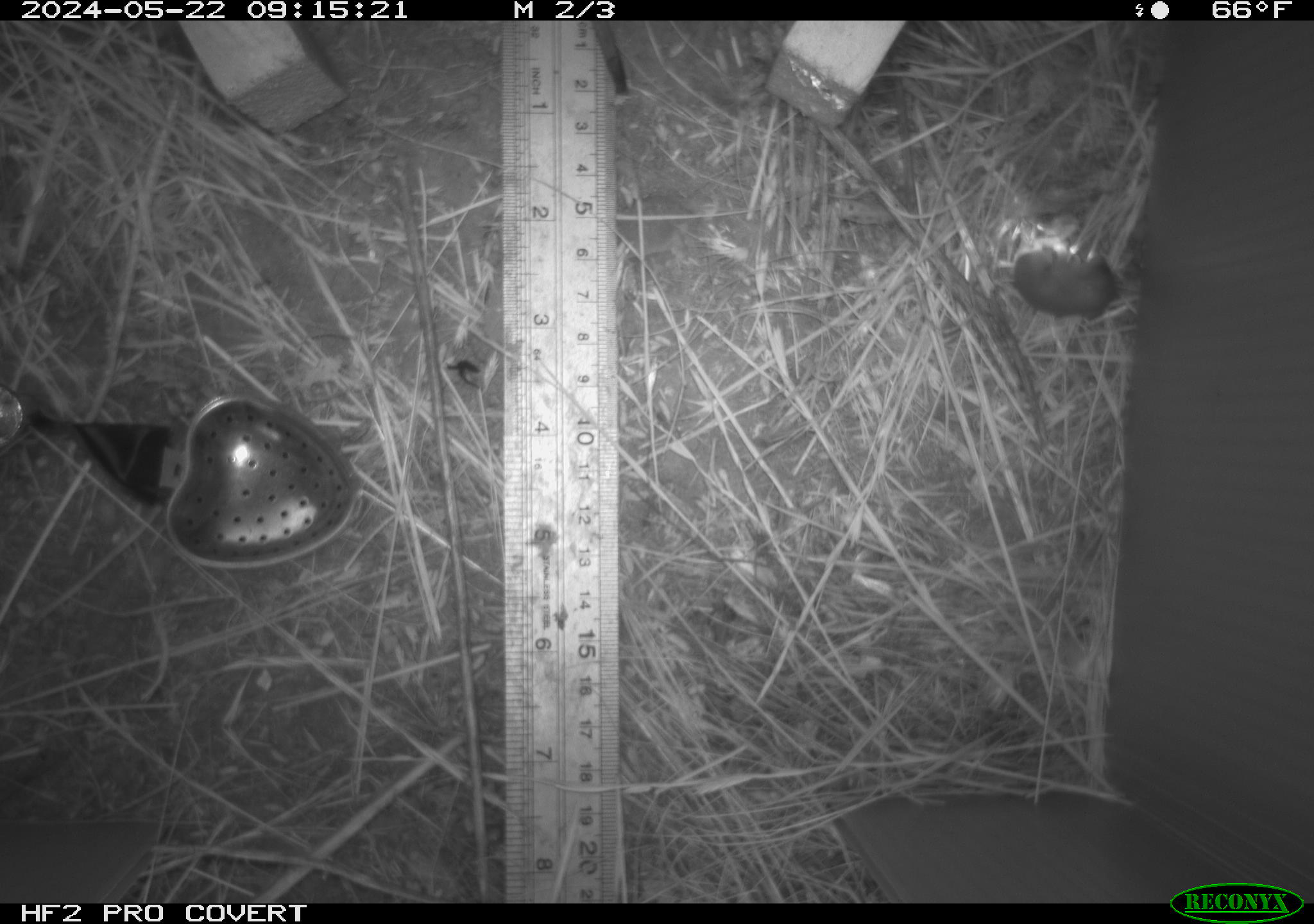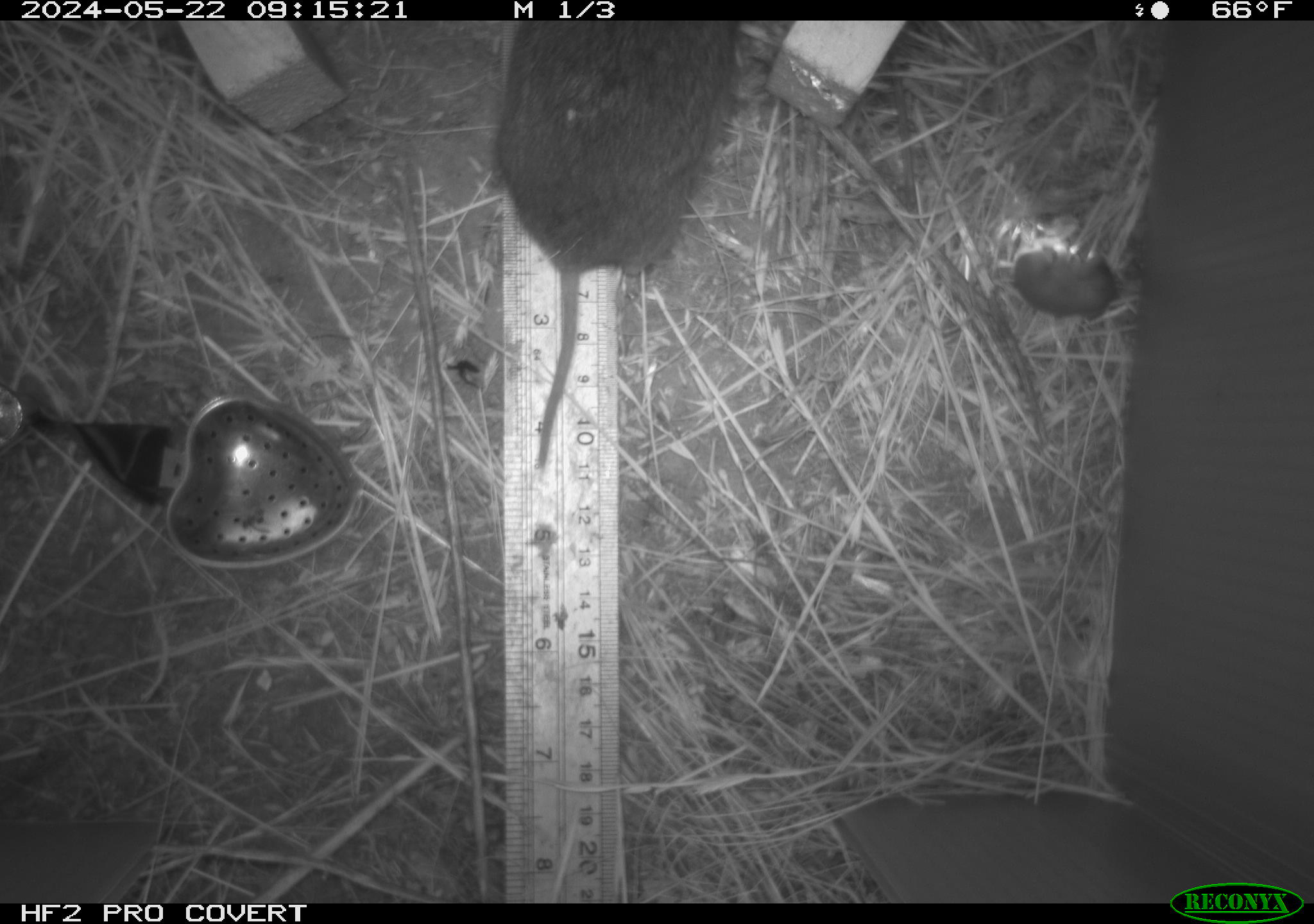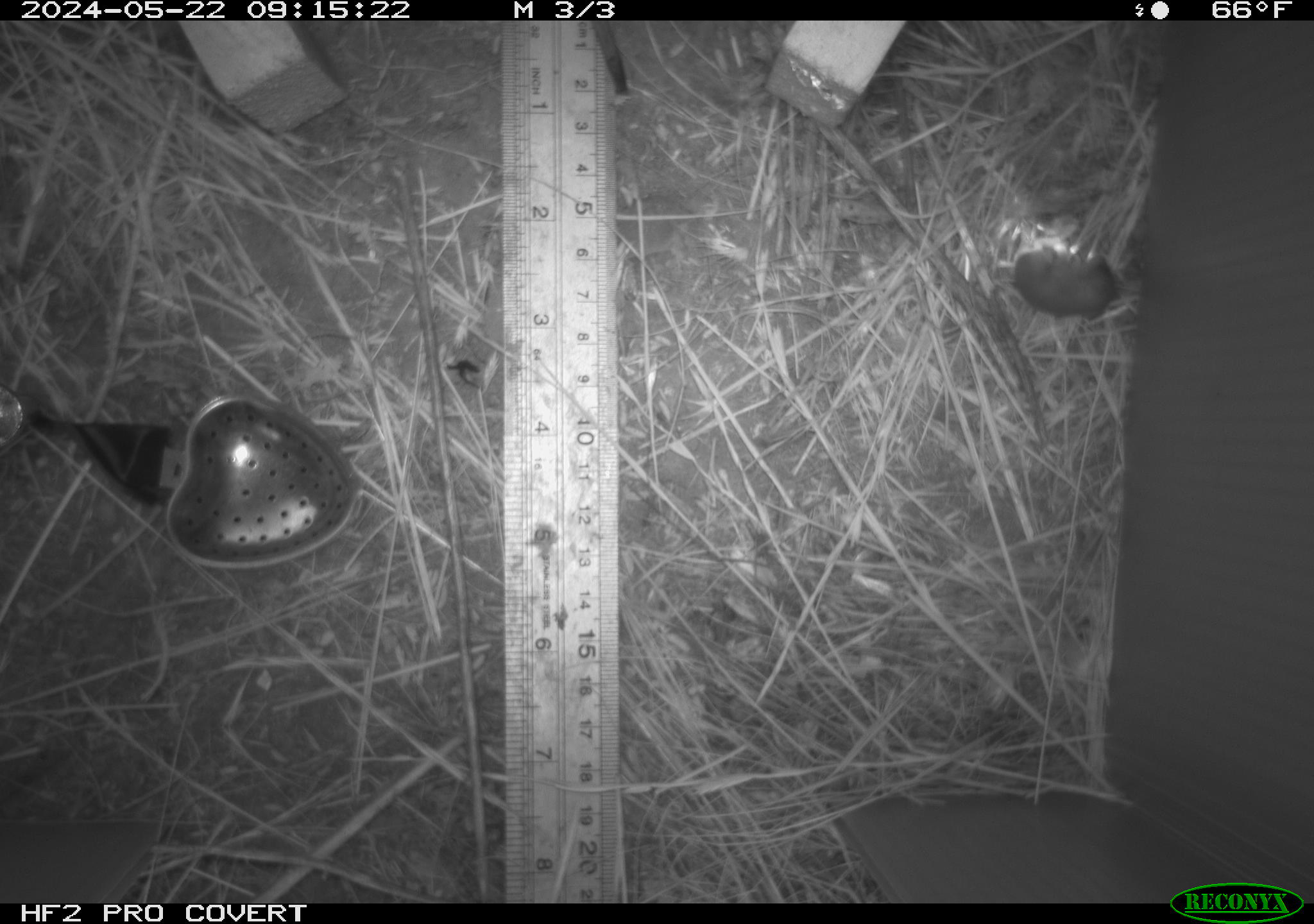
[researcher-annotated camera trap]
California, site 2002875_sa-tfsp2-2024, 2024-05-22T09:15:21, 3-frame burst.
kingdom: Animalia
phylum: Chordata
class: Mammalia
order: Rodentia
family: Cricetidae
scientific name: Arvicolinae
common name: voles, lemmings, and muskrats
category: arvicolinae subfamily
Arvicolinae subfamily (voles, lemmings, and muskrats) (Arvicolinae).